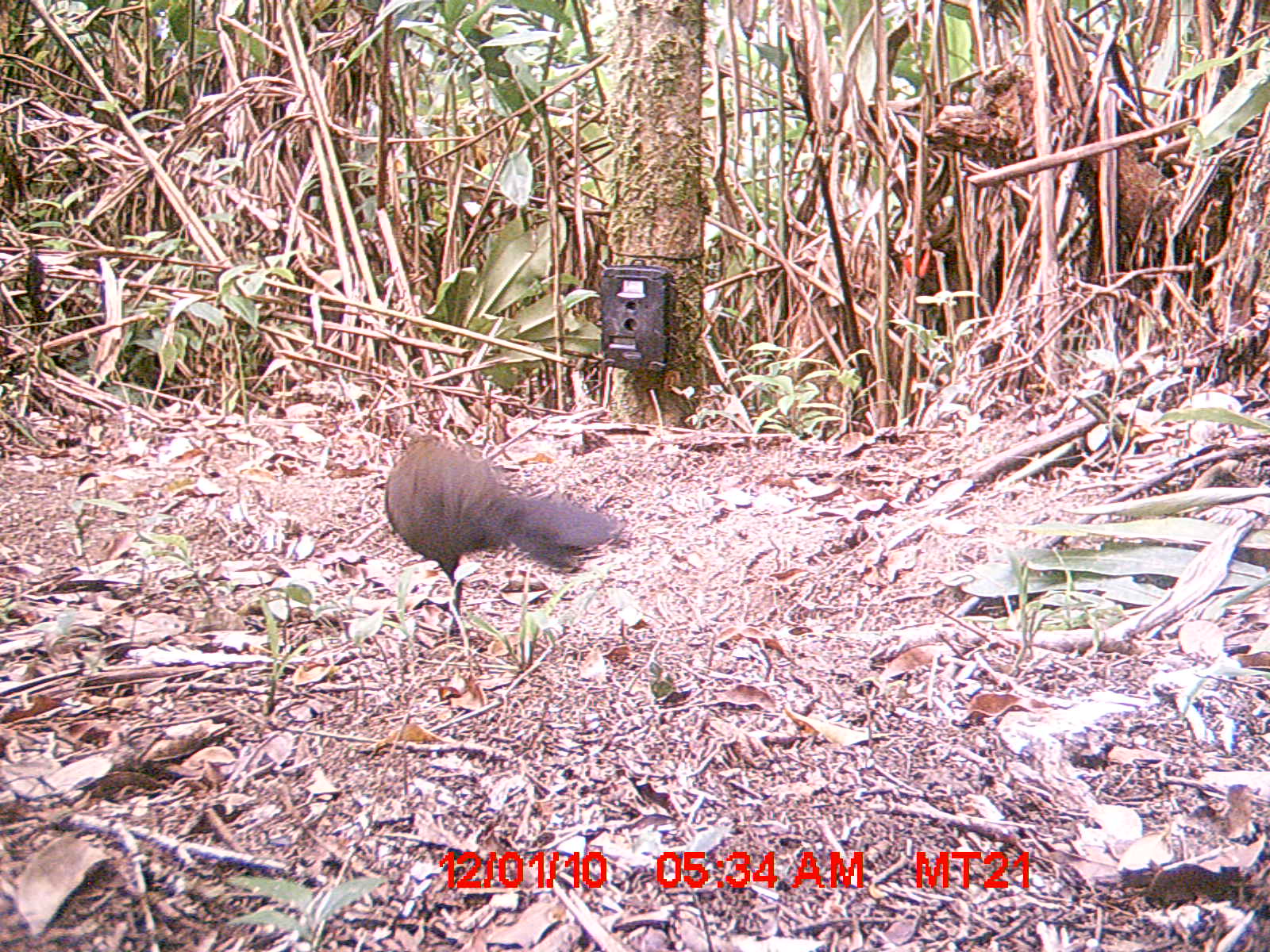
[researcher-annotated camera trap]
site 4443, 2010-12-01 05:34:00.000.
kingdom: Animalia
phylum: Chordata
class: Aves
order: Cuculiformes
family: Cuculidae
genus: Coua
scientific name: Coua serriana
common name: red-breasted coua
Coua serriana (red-breasted coua), count 1.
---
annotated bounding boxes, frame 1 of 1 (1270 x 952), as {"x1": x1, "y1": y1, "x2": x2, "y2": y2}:
coua serriana: {"x1": 383, "y1": 432, "x2": 618, "y2": 638}